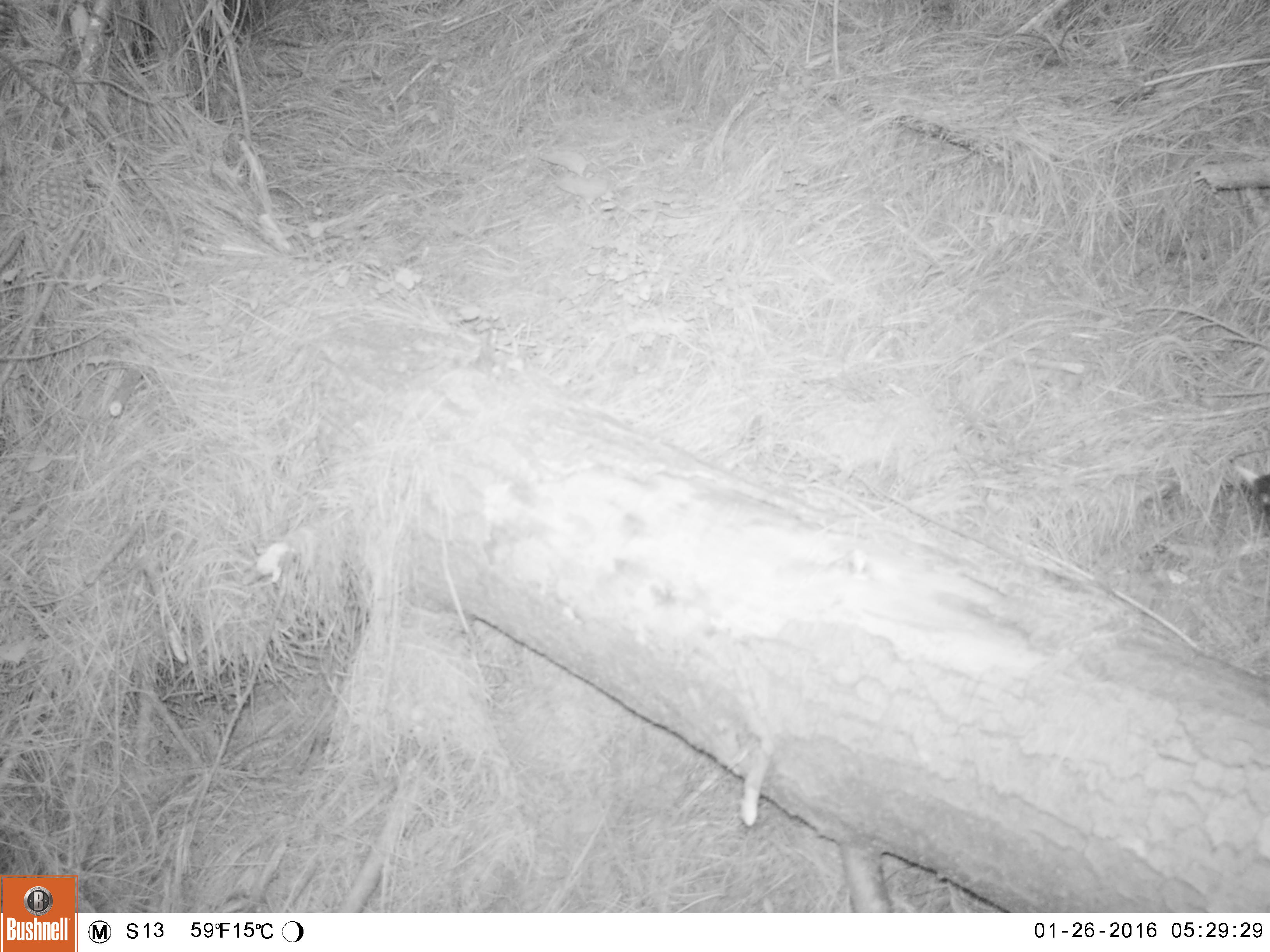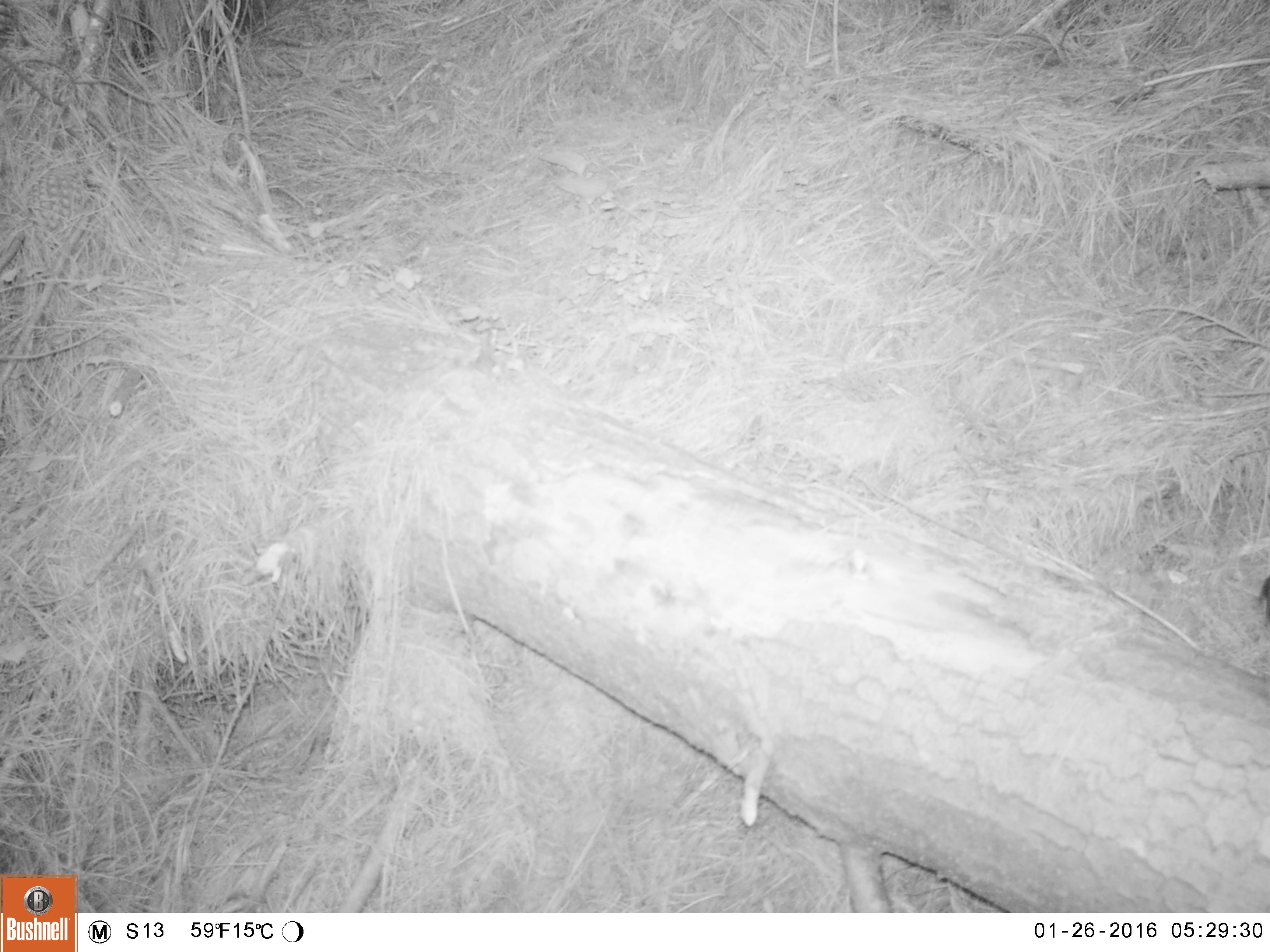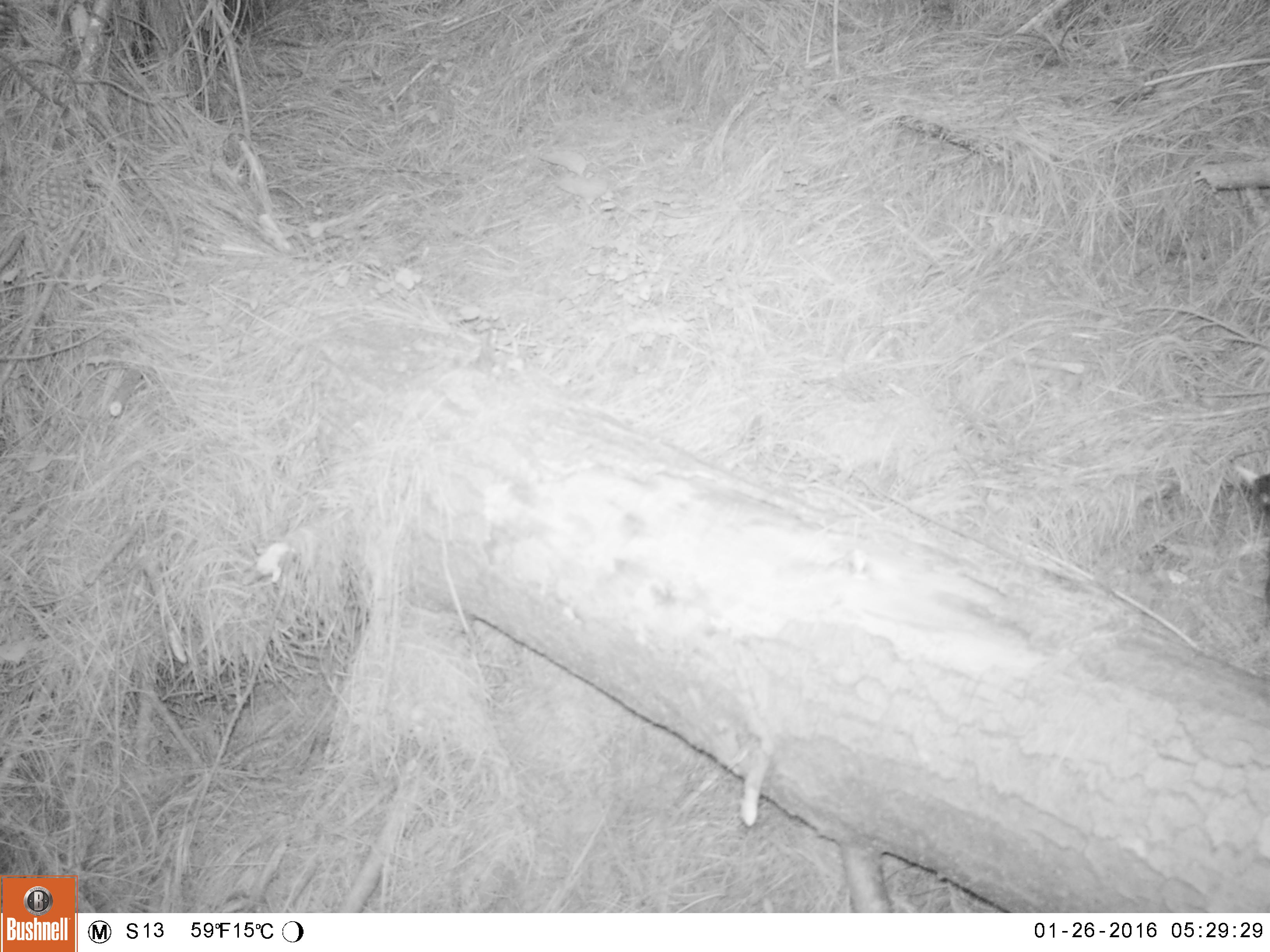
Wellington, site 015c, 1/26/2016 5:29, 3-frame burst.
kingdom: Animalia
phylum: Chordata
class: Aves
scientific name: Aves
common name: bird